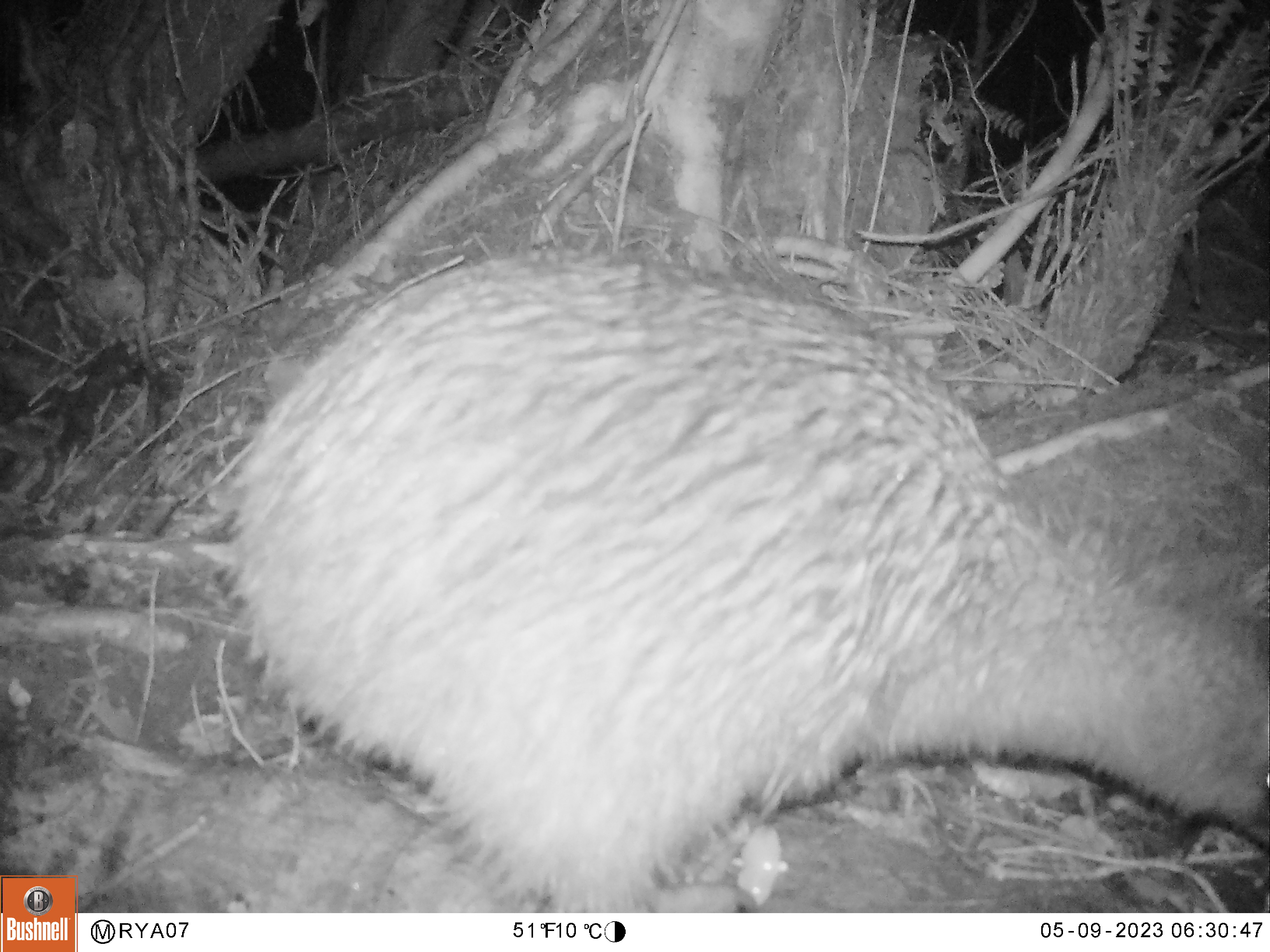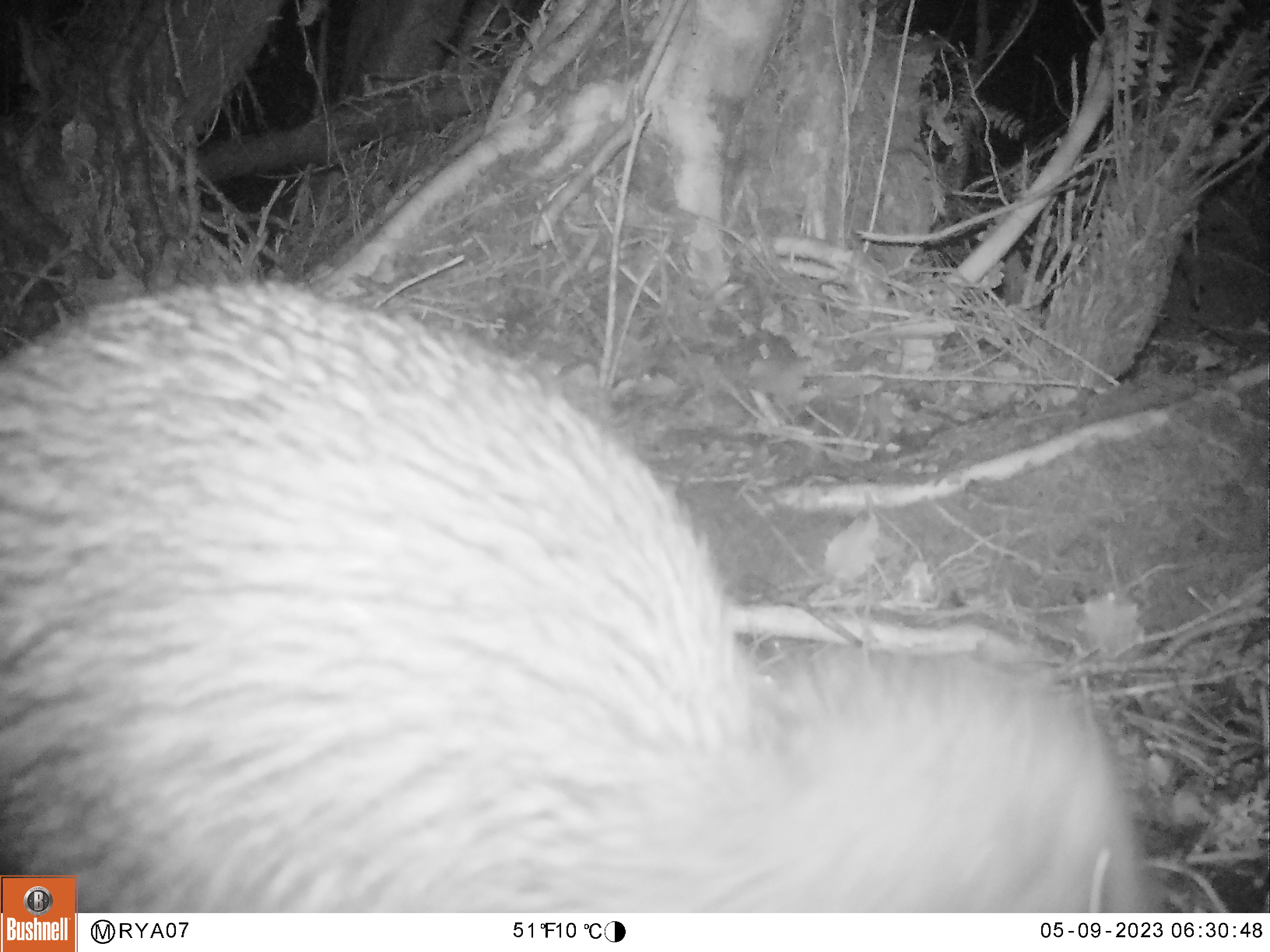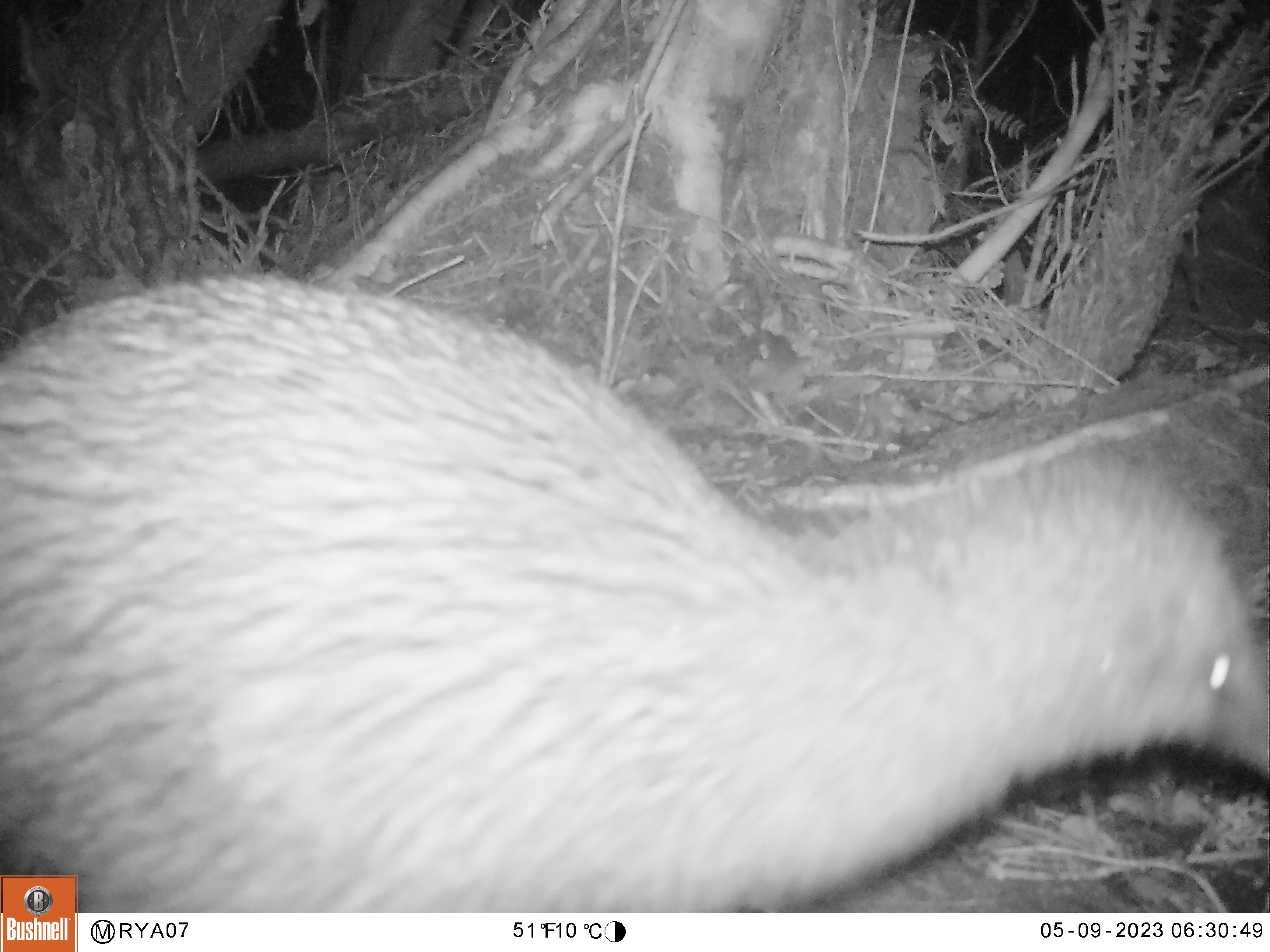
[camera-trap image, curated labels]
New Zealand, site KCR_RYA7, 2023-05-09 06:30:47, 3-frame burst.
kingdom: Animalia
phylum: Chordata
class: Aves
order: Apterygiformes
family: Apterygidae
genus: Apteryx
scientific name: Apteryx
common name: kiwi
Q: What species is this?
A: Kiwi (Apteryx).